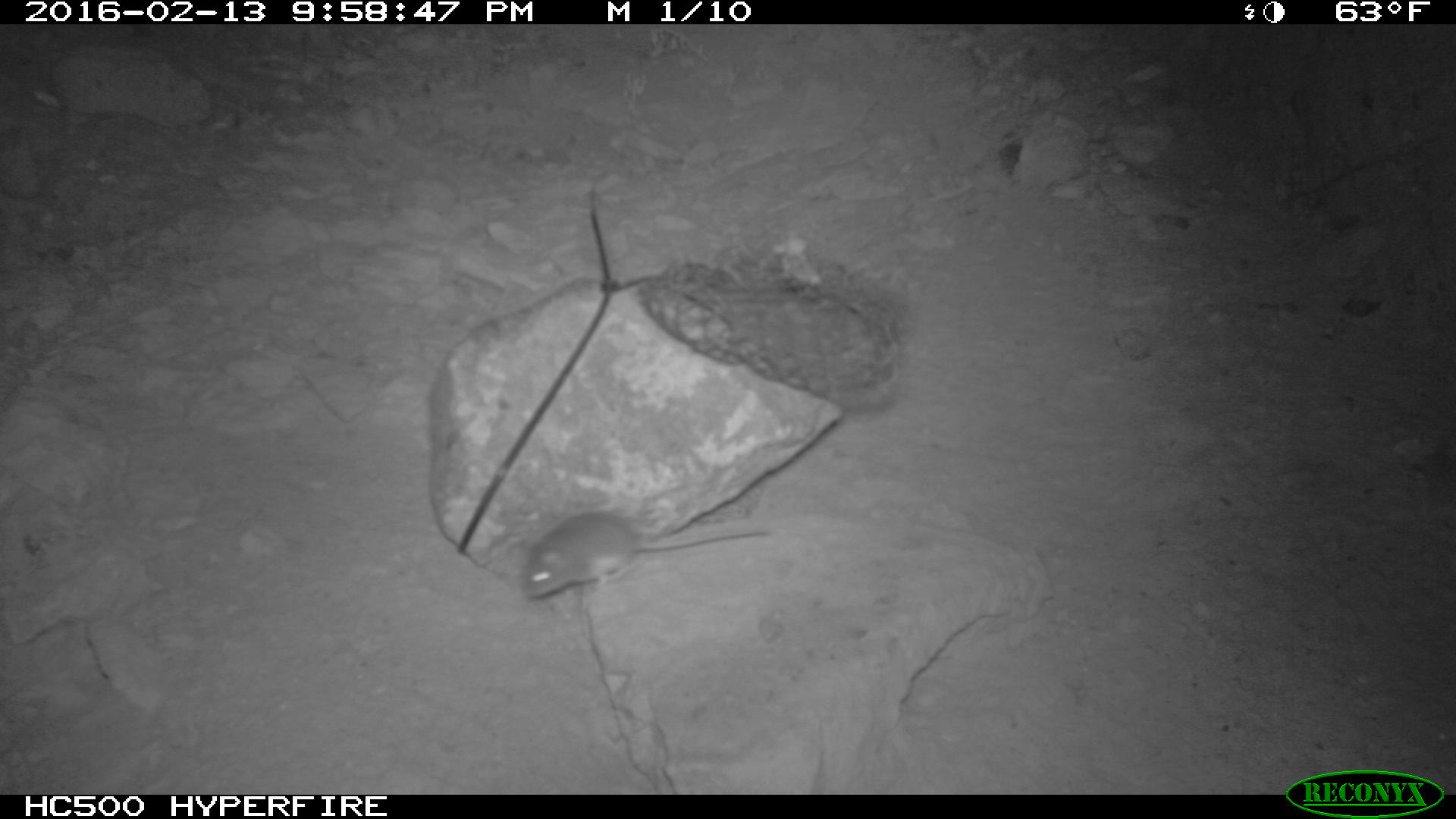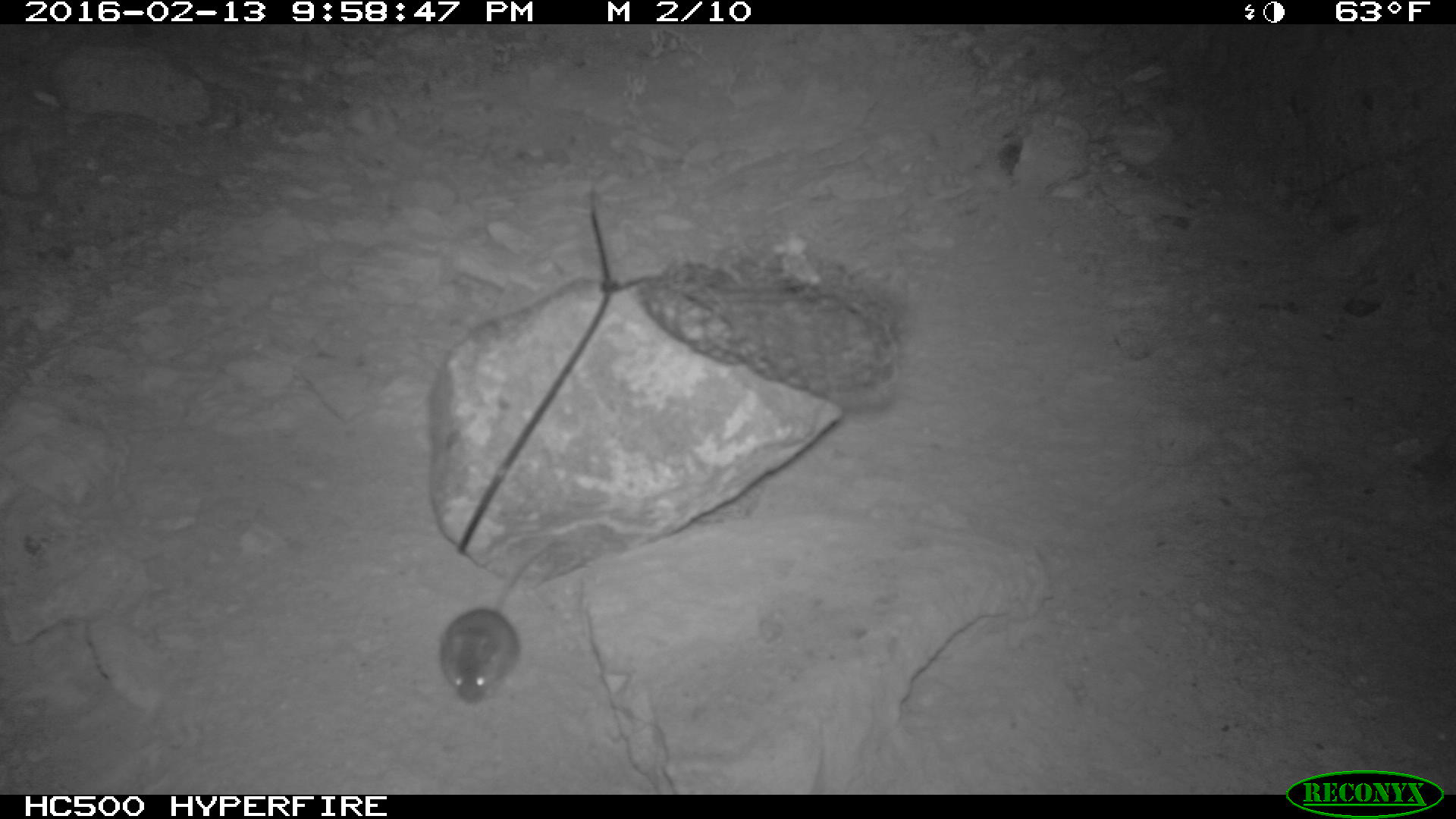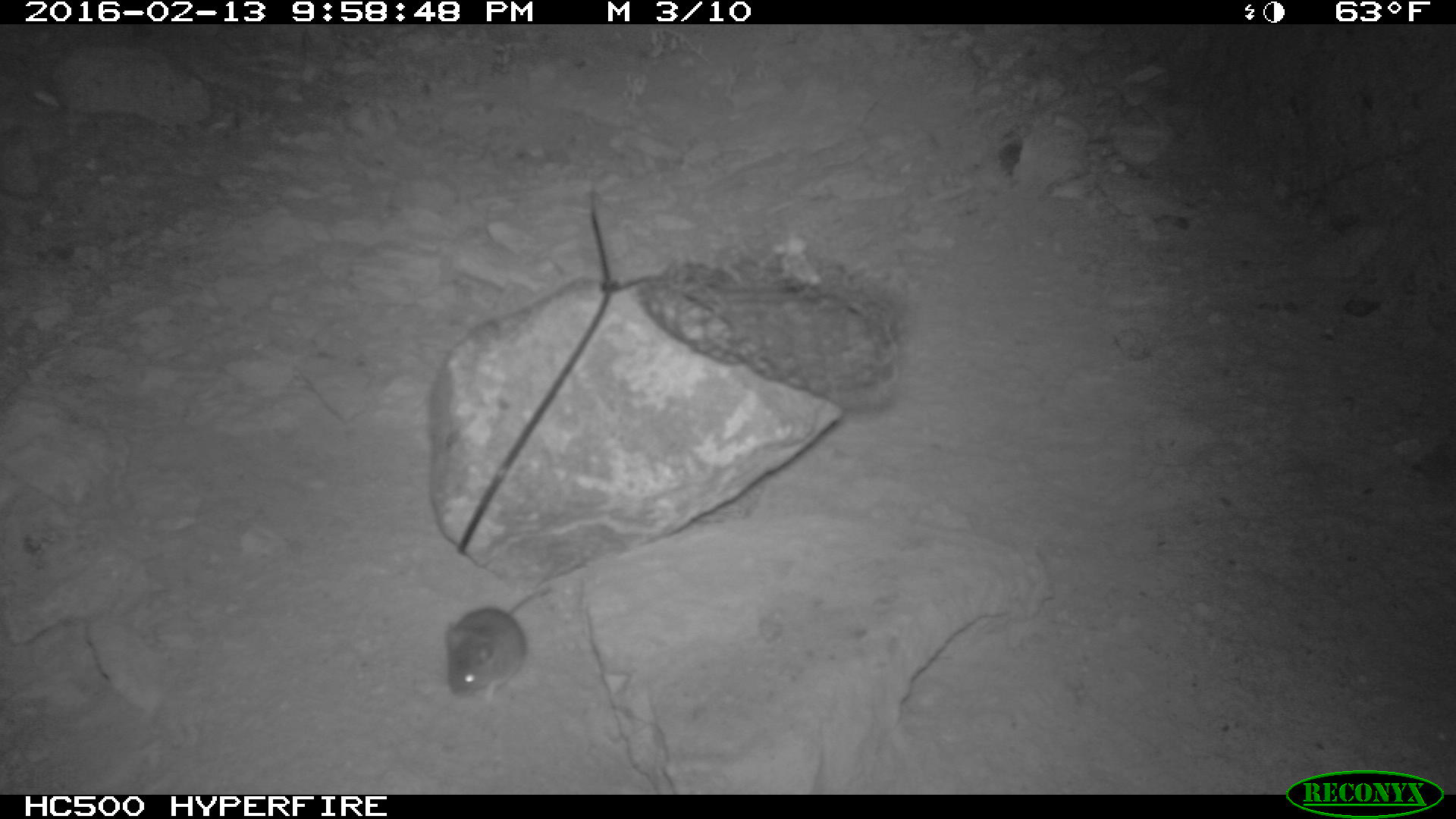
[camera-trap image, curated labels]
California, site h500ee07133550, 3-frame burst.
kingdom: Animalia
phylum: Chordata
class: Mammalia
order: Rodentia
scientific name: Rodentia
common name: rodent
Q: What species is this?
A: Rodent (Rodentia).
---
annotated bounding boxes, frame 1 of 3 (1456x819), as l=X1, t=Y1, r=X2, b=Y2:
rodent: l=521, t=511, r=771, b=598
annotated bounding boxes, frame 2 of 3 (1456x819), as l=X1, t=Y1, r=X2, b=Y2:
rodent: l=438, t=538, r=552, b=702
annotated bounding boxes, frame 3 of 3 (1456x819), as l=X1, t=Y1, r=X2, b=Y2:
rodent: l=443, t=585, r=554, b=698